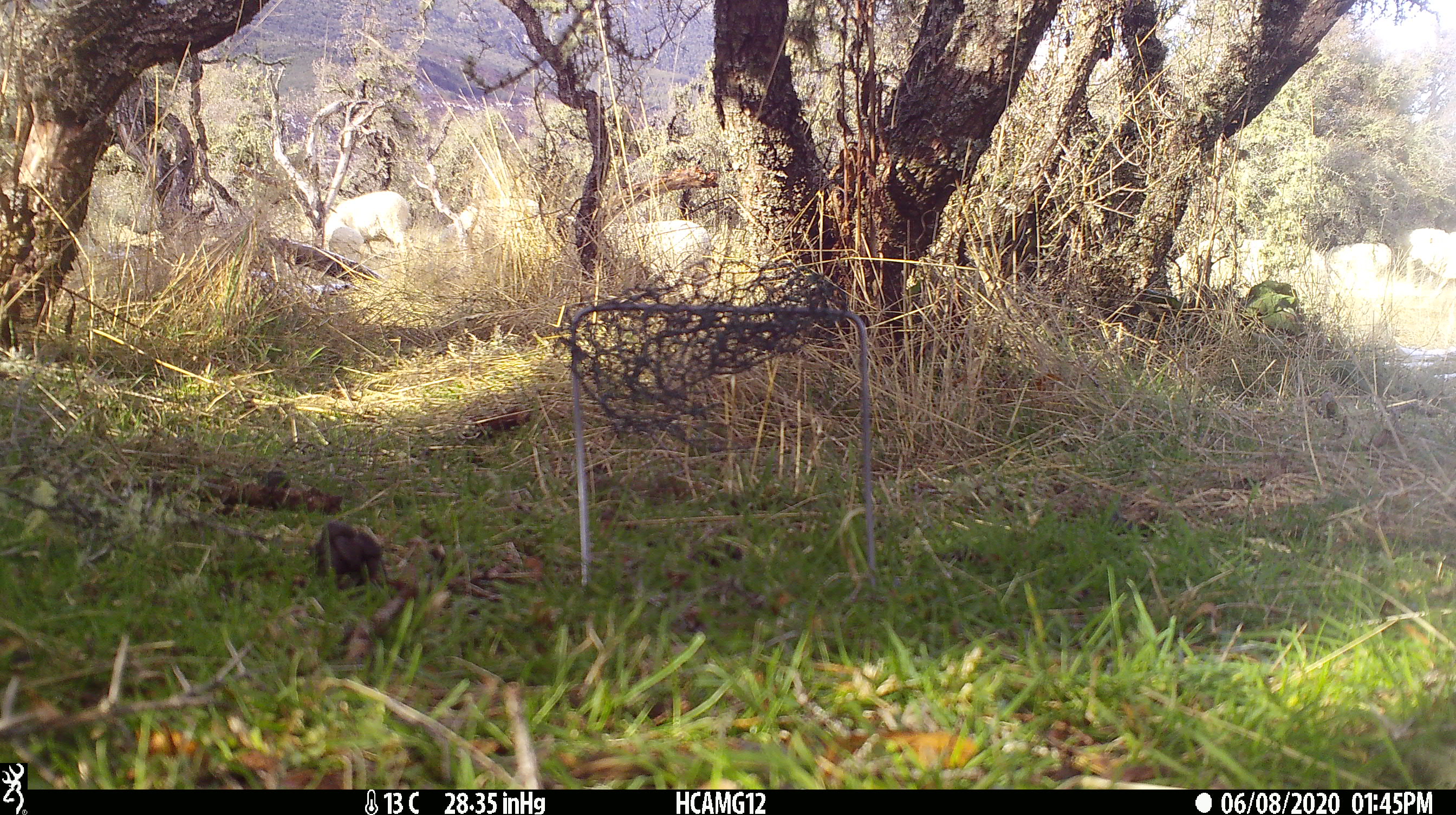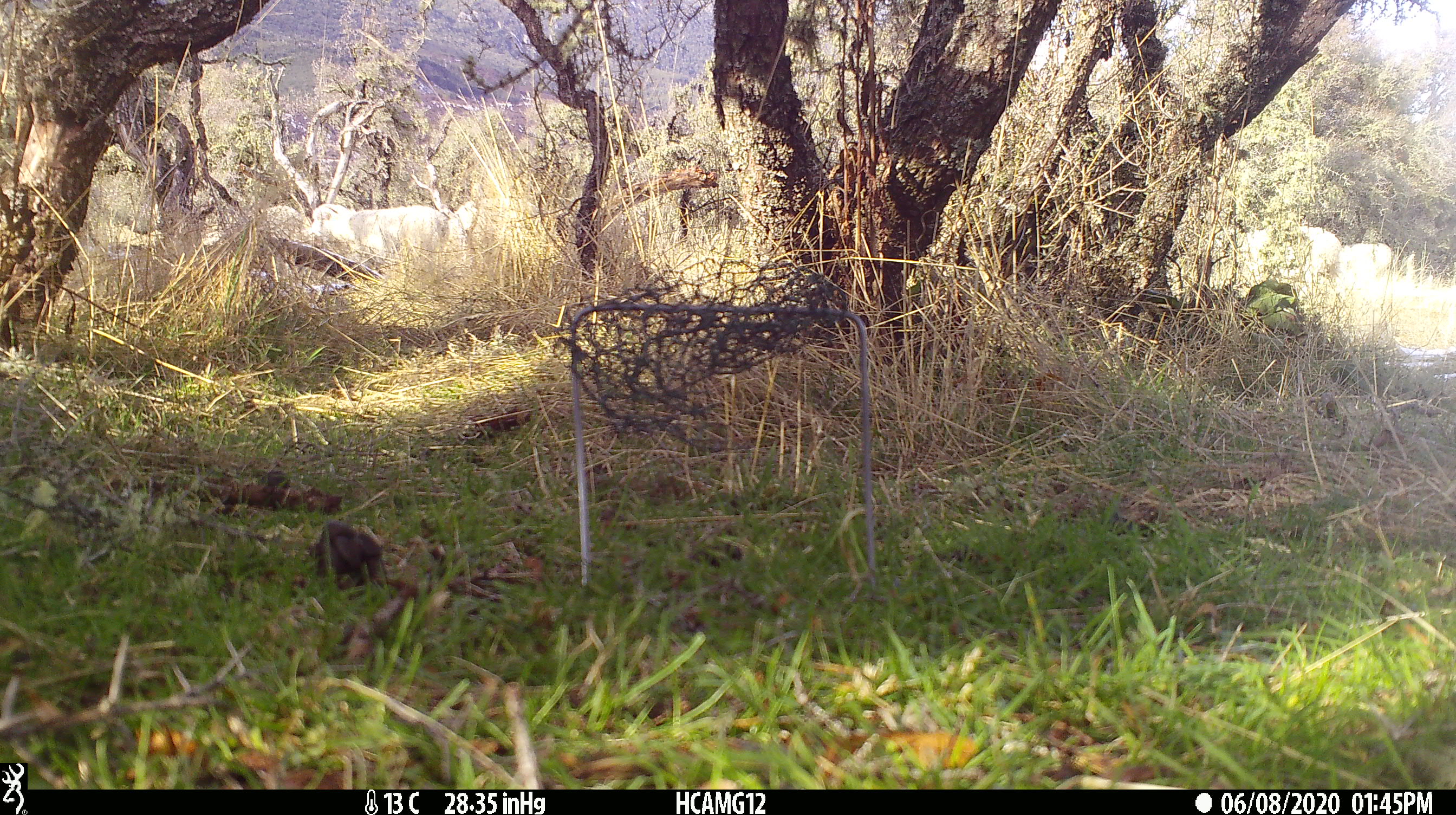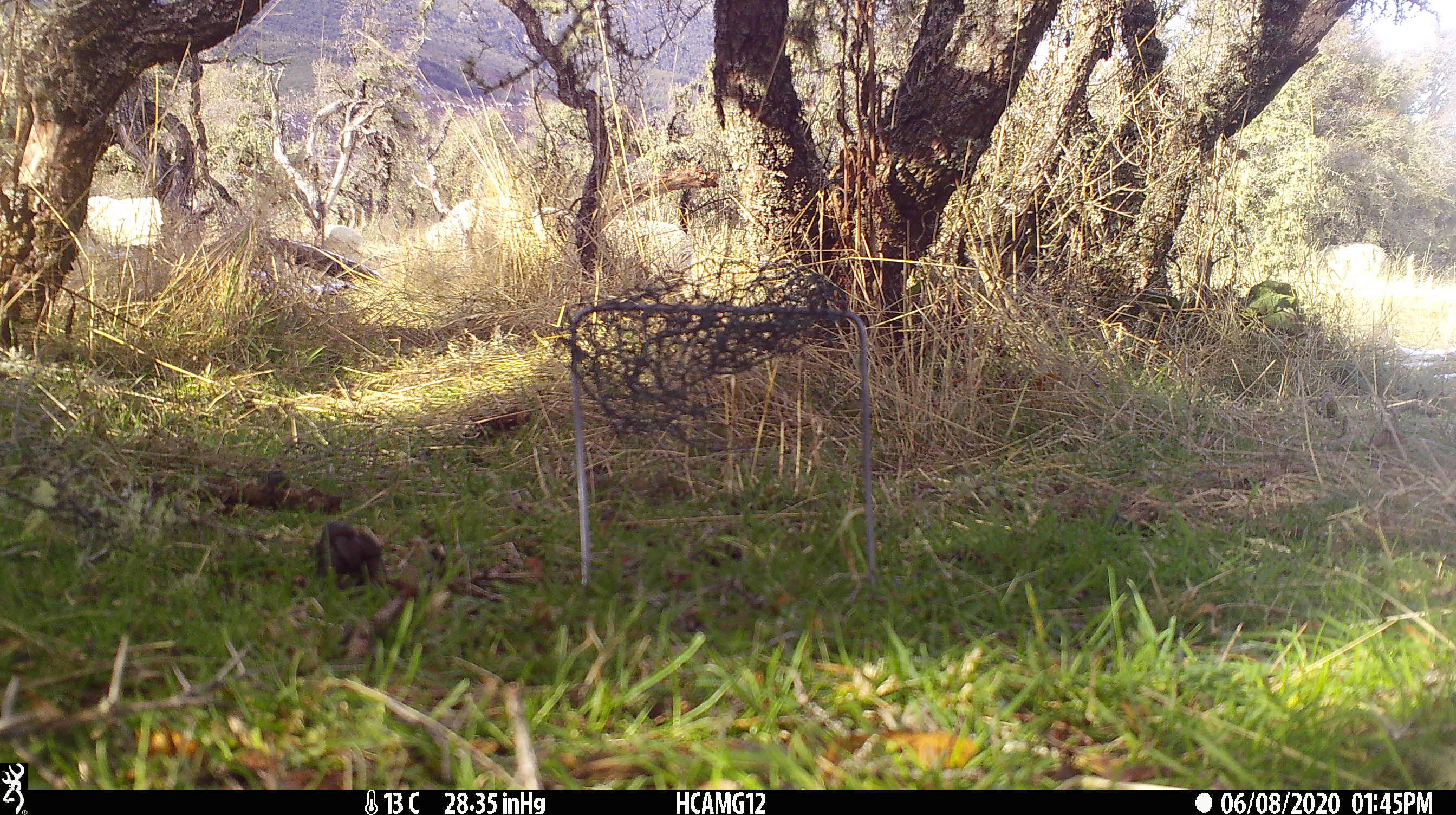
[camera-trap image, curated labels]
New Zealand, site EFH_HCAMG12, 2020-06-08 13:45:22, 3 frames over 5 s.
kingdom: Animalia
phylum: Chordata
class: Mammalia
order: Artiodactyla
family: Bovidae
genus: Ovis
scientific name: Ovis aries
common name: domestic sheep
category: sheep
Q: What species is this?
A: Sheep (domestic sheep) (Ovis aries).